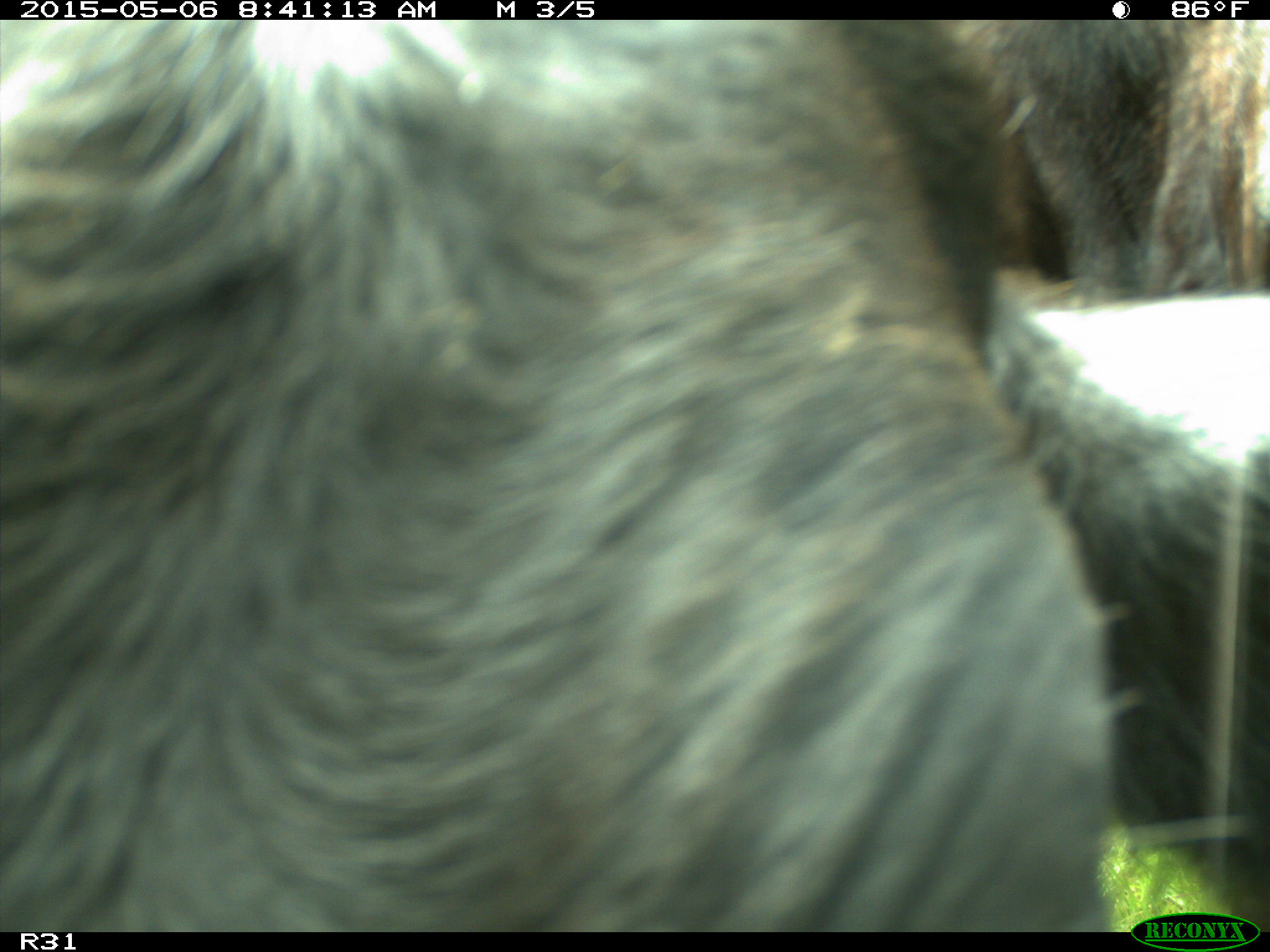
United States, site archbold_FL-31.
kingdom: Animalia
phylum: Chordata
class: Mammalia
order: Artiodactyla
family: Bovidae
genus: Bos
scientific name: Bos taurus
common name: domestic cow